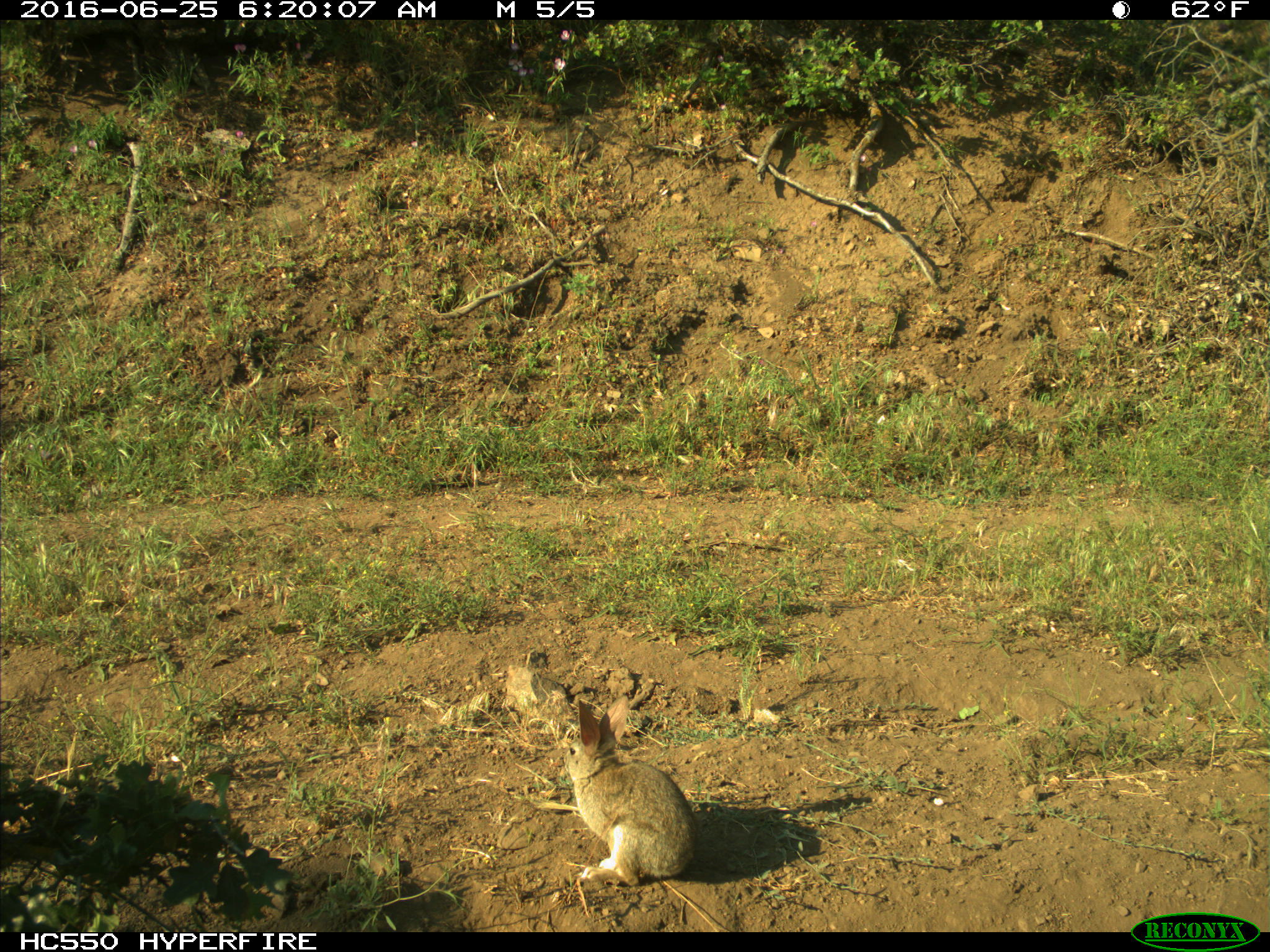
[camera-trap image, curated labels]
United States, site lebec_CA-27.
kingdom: Animalia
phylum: Chordata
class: Mammalia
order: Lagomorpha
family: Leporidae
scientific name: Leporidae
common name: rabbits and hares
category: unidentified rabbit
Unidentified rabbit (rabbits and hares) (Leporidae).